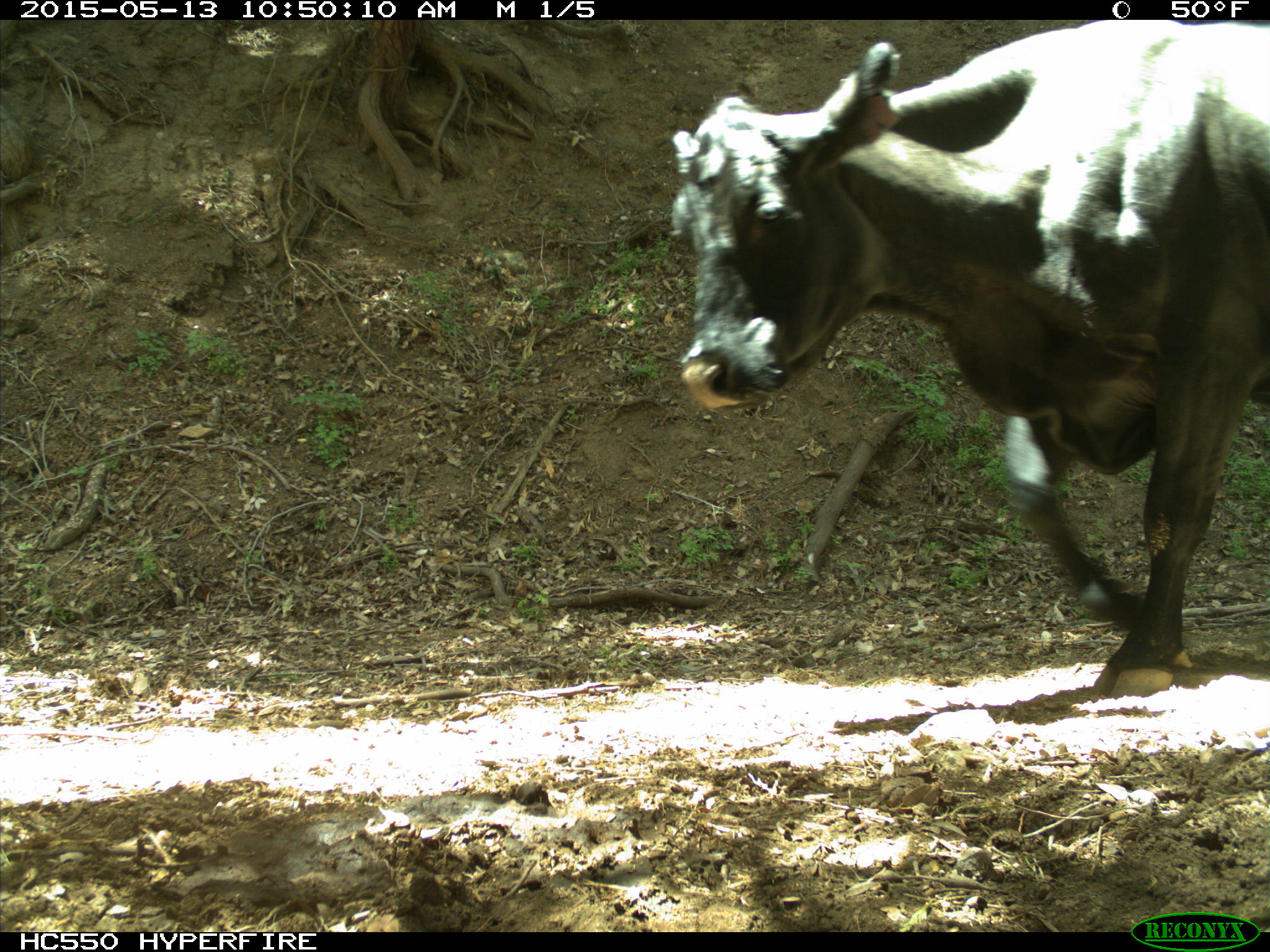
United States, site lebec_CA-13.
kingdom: Animalia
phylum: Chordata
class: Mammalia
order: Artiodactyla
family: Bovidae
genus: Bos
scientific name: Bos taurus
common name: domestic cow